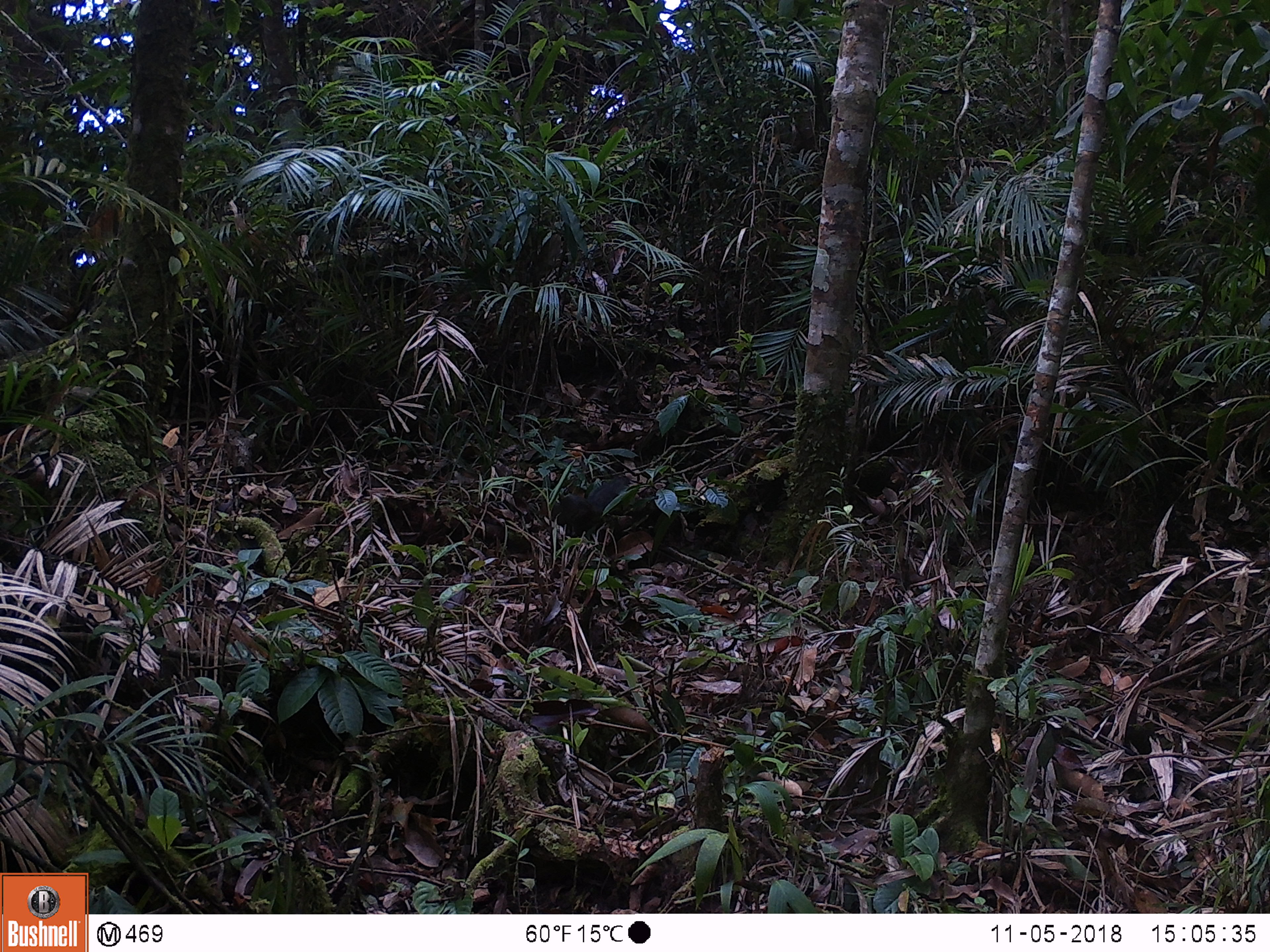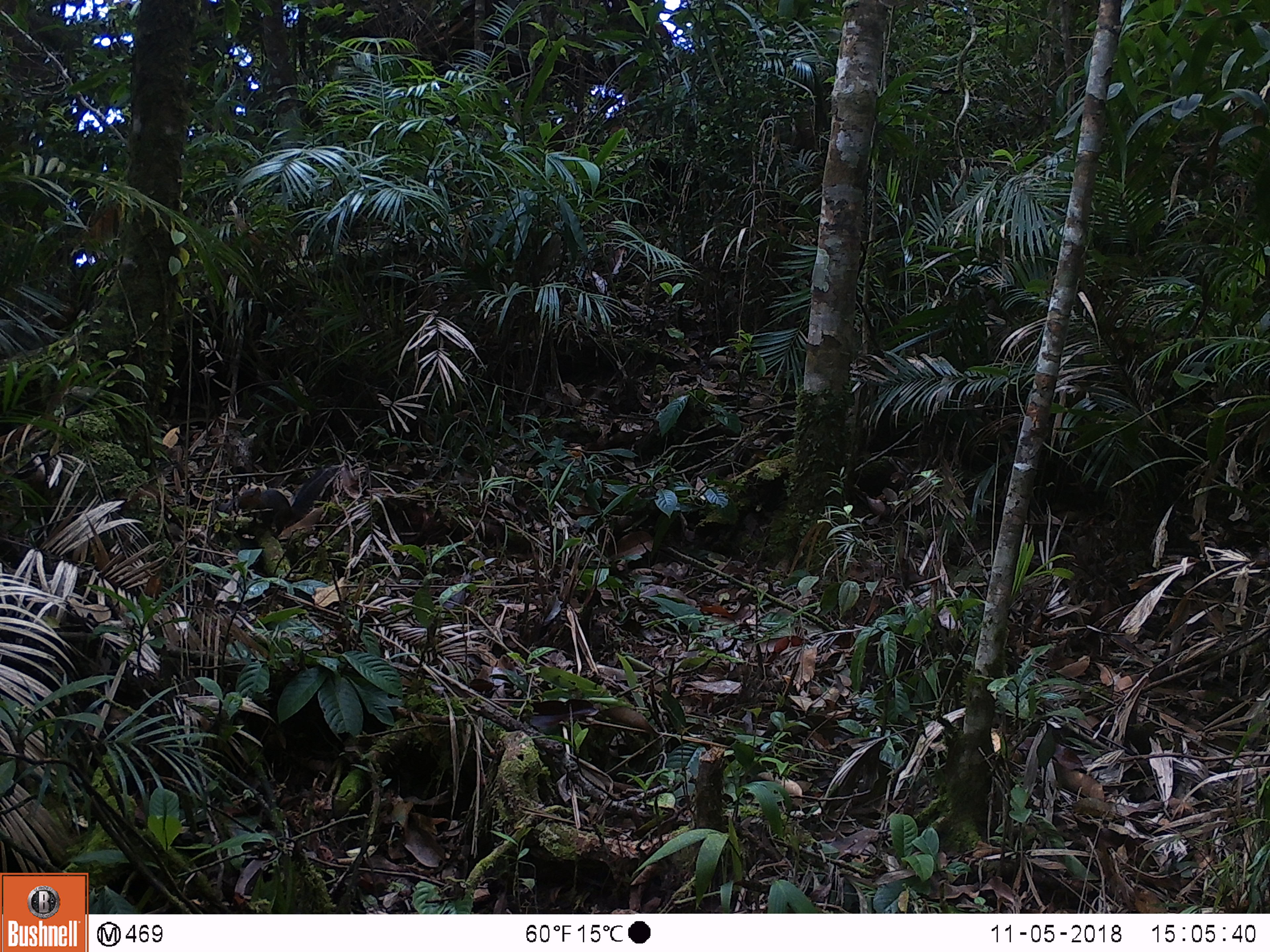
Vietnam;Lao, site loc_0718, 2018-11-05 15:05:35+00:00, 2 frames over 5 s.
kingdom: Animalia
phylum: Chordata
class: Mammalia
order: Rodentia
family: Sciuridae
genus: Dremomys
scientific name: Dremomys rufigenis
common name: red-cheeked squirrel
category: red cheeked squirrel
Red cheeked squirrel (red-cheeked squirrel) (Dremomys rufigenis). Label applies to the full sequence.